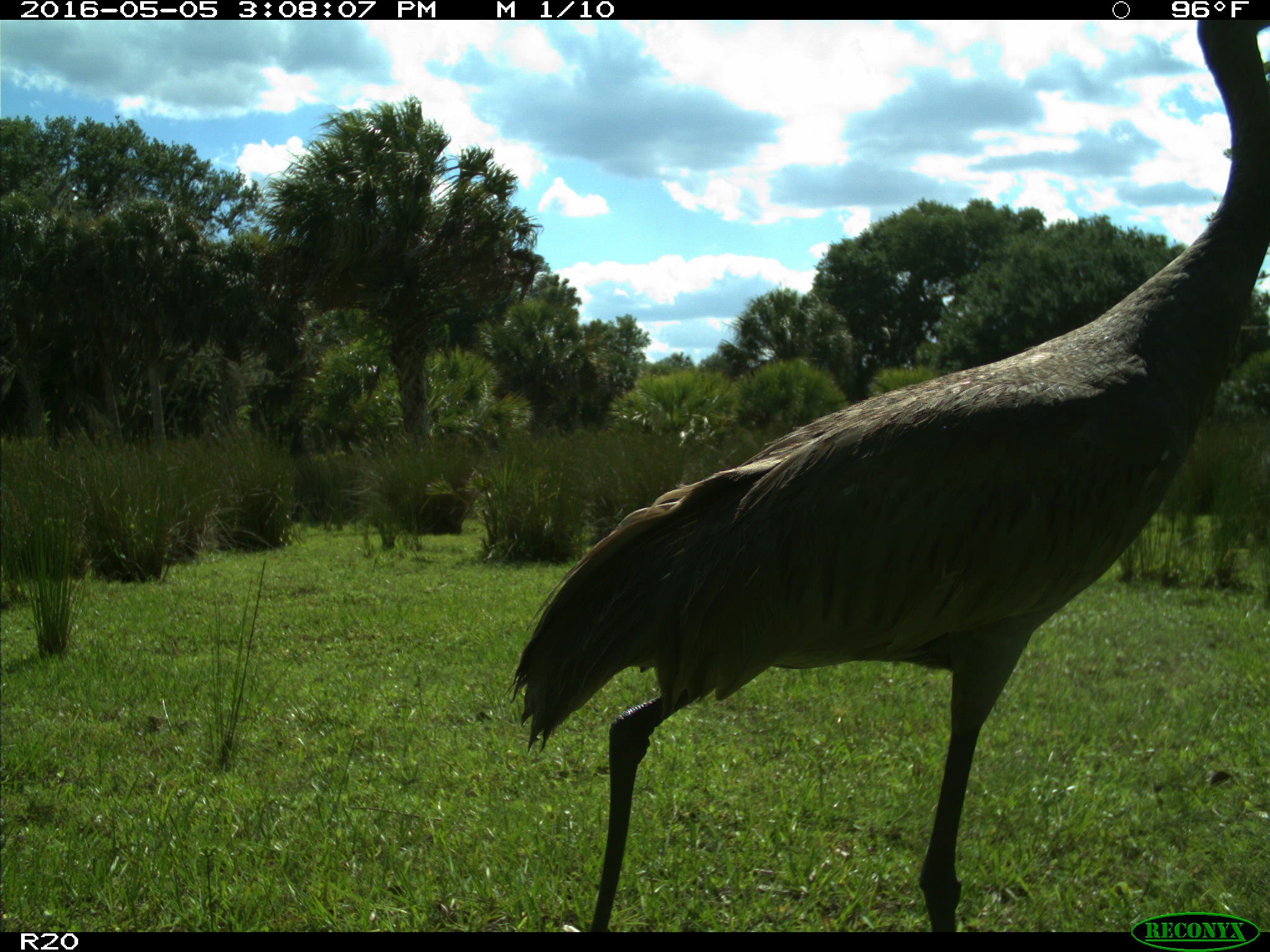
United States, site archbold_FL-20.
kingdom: Animalia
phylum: Chordata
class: Aves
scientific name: Aves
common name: birds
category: unidentified bird